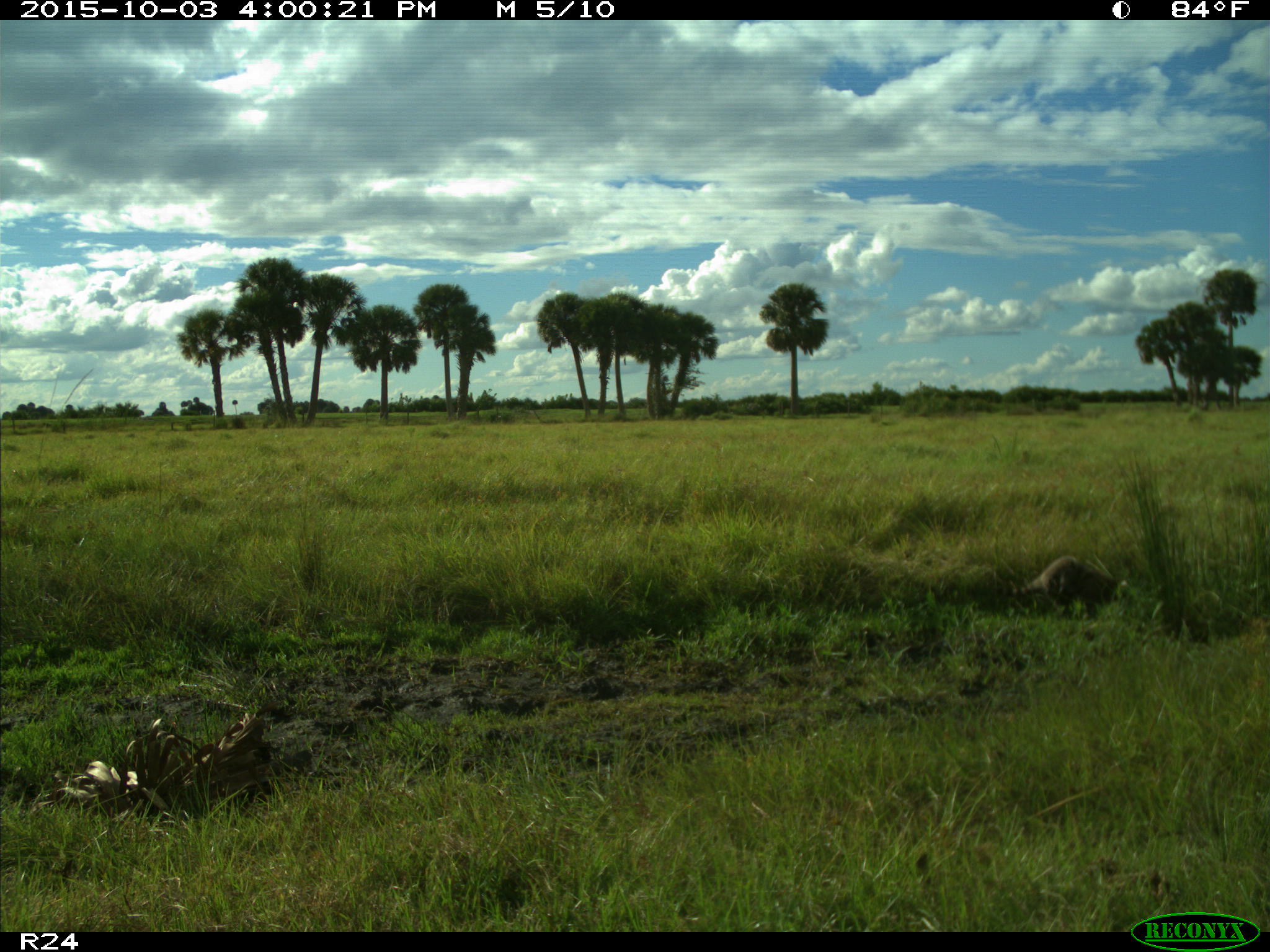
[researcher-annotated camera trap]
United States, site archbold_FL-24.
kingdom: Animalia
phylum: Chordata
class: Mammalia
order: Carnivora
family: Procyonidae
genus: Procyon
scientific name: Procyon lotor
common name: common raccoon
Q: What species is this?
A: Procyon lotor (common raccoon).